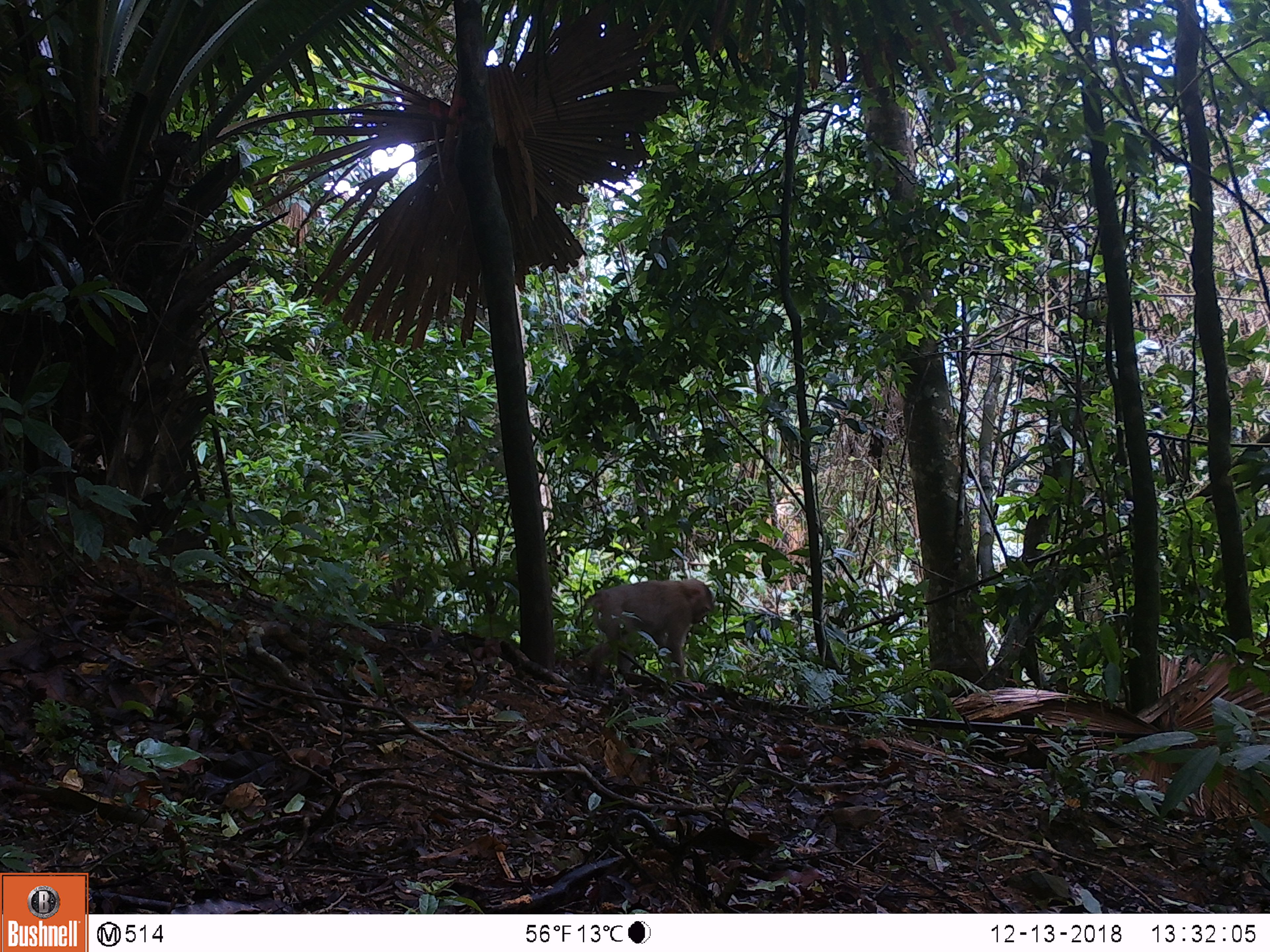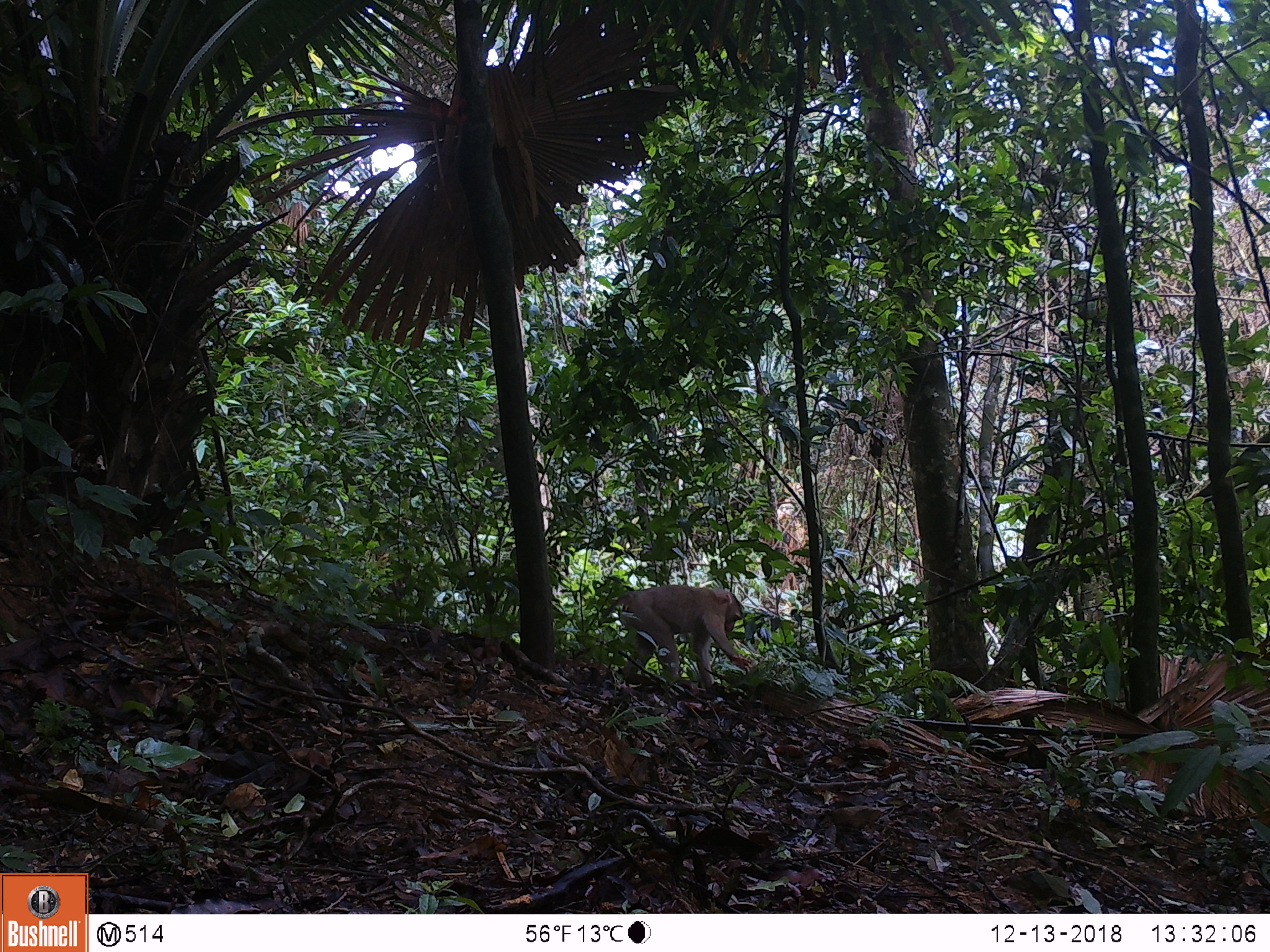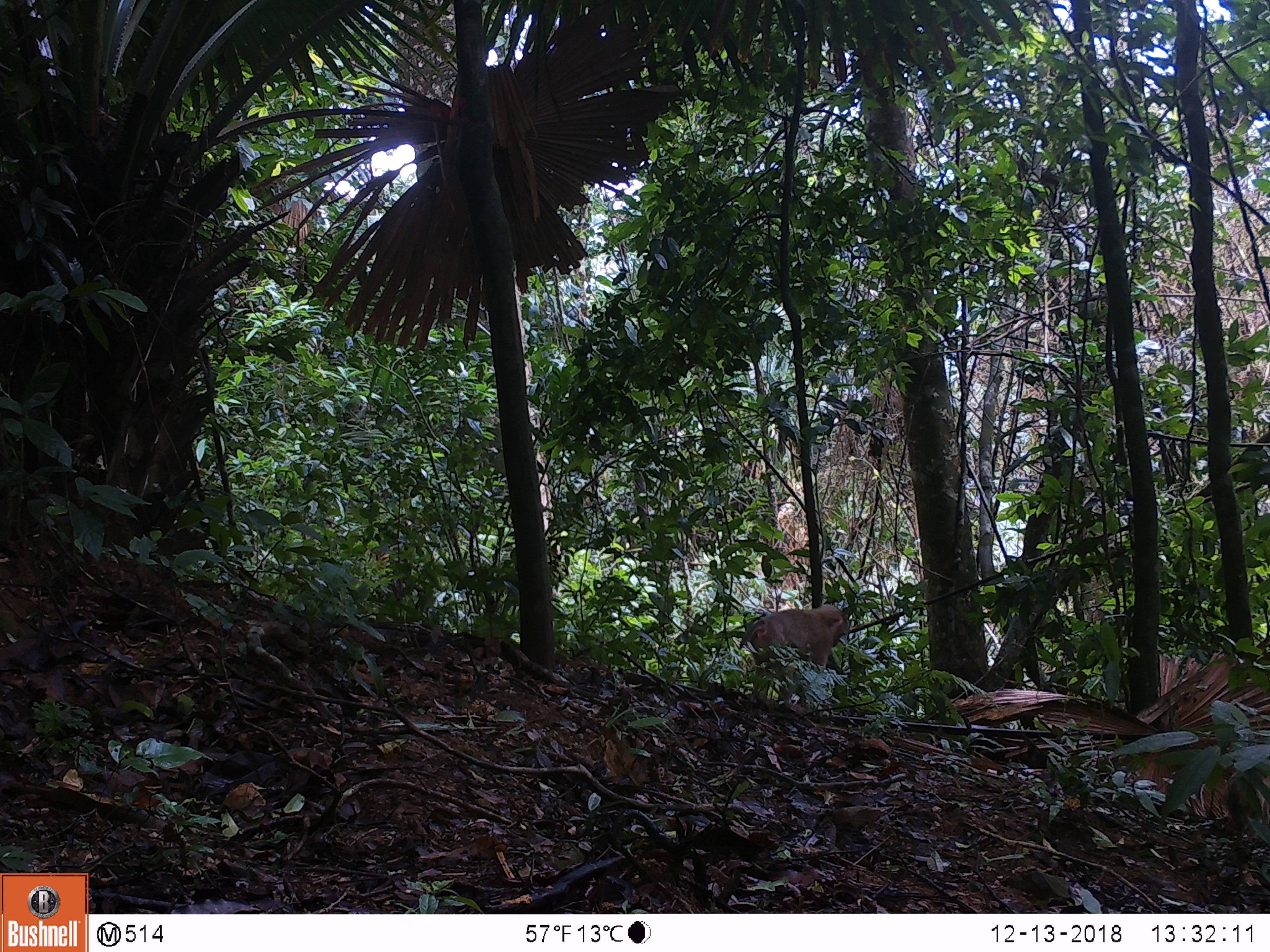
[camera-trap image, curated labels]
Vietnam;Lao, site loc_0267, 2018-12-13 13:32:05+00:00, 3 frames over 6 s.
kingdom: Animalia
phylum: Chordata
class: Mammalia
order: Primates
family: Cercopithecidae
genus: Macaca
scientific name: Macaca nemestrina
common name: pig-tailed macaque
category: pig tailed macaque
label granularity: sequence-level